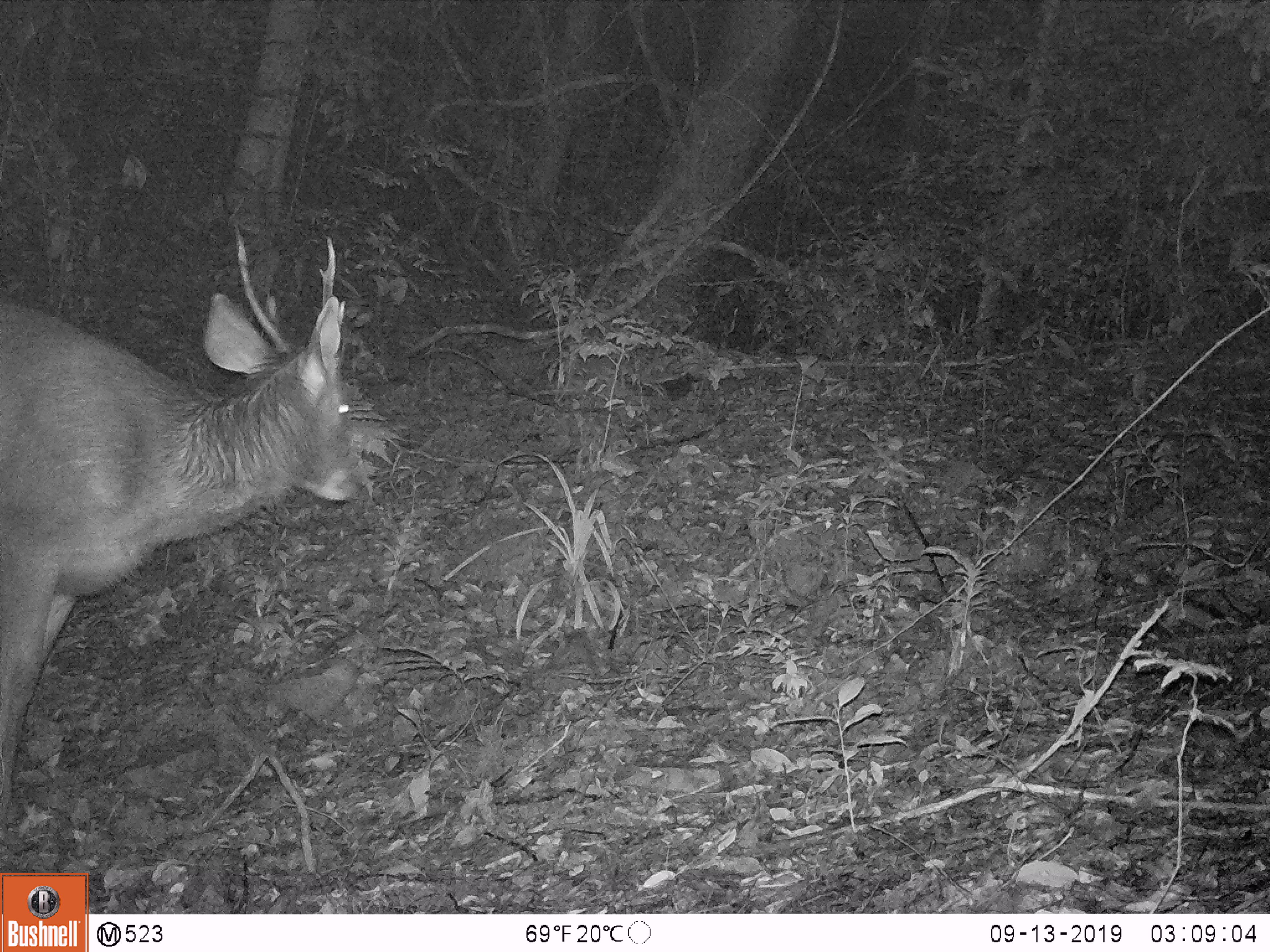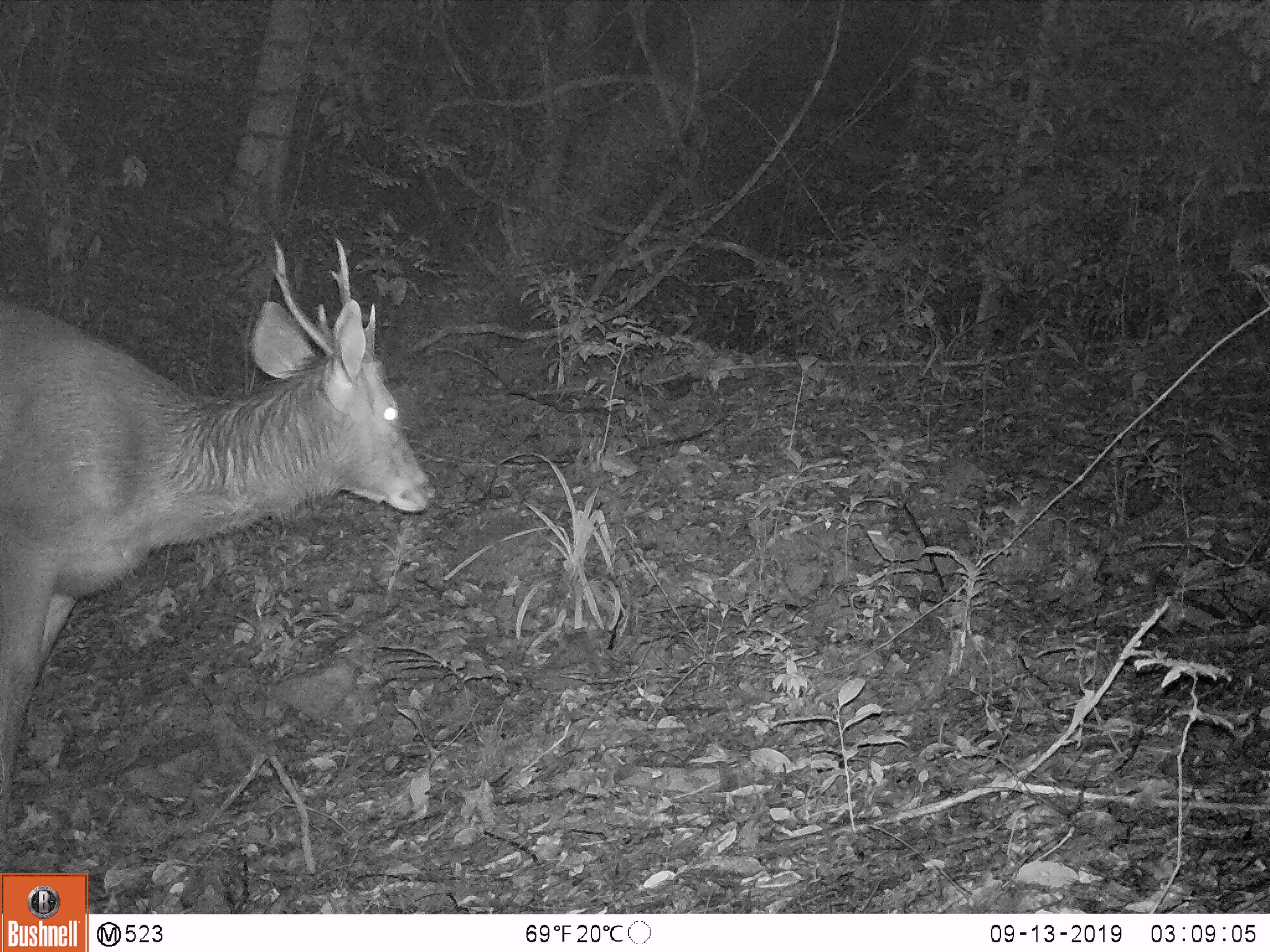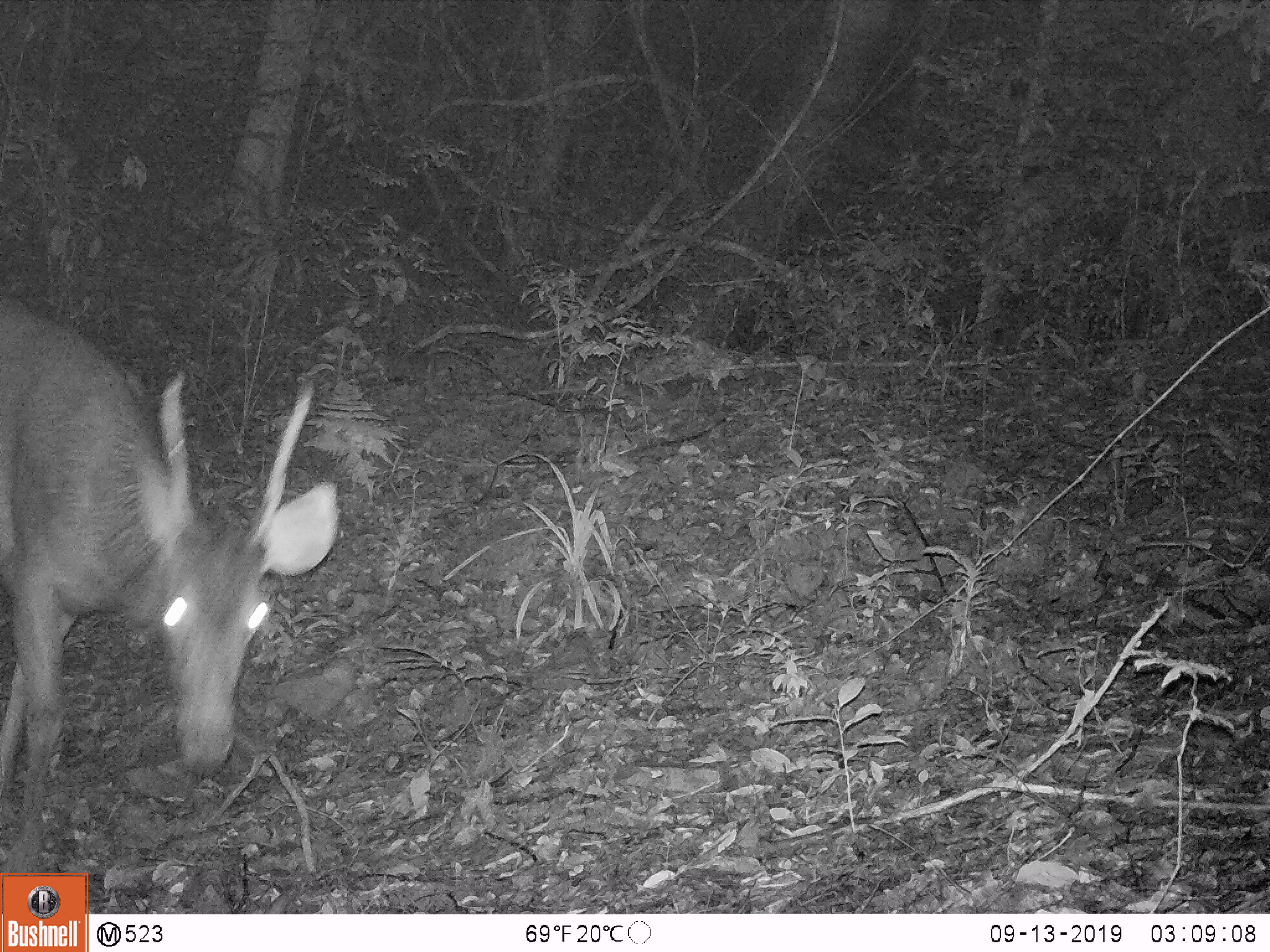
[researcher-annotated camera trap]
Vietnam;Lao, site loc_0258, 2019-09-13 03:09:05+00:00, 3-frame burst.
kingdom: Animalia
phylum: Chordata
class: Mammalia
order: Artiodactyla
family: Cervidae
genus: Rusa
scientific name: Rusa unicolor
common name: sambar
Sambar (Rusa unicolor). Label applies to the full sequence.